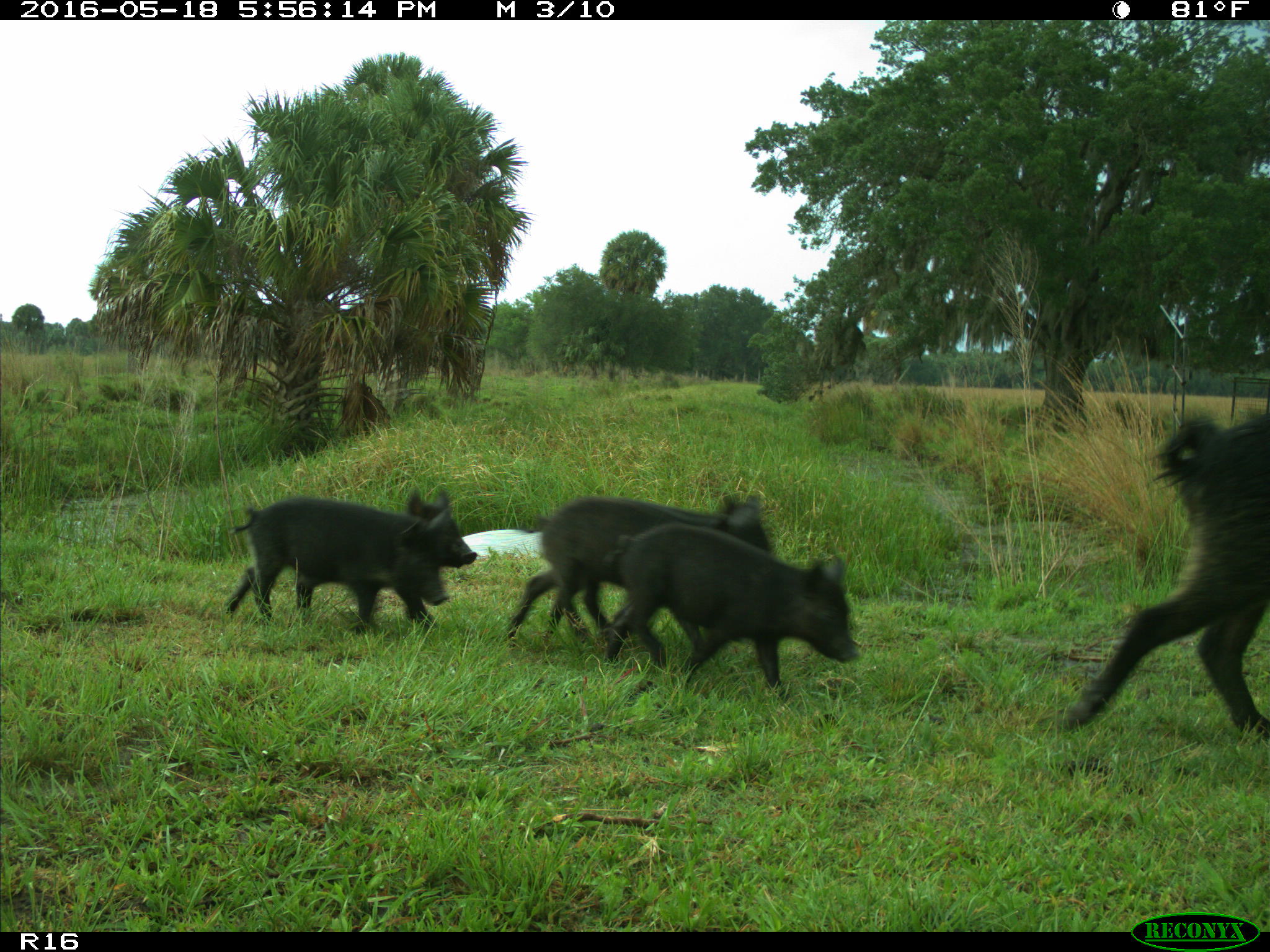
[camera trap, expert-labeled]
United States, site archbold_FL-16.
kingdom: Animalia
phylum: Chordata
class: Mammalia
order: Artiodactyla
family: Suidae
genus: Sus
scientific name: Sus scrofa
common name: wild boar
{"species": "Sus scrofa (wild boar)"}